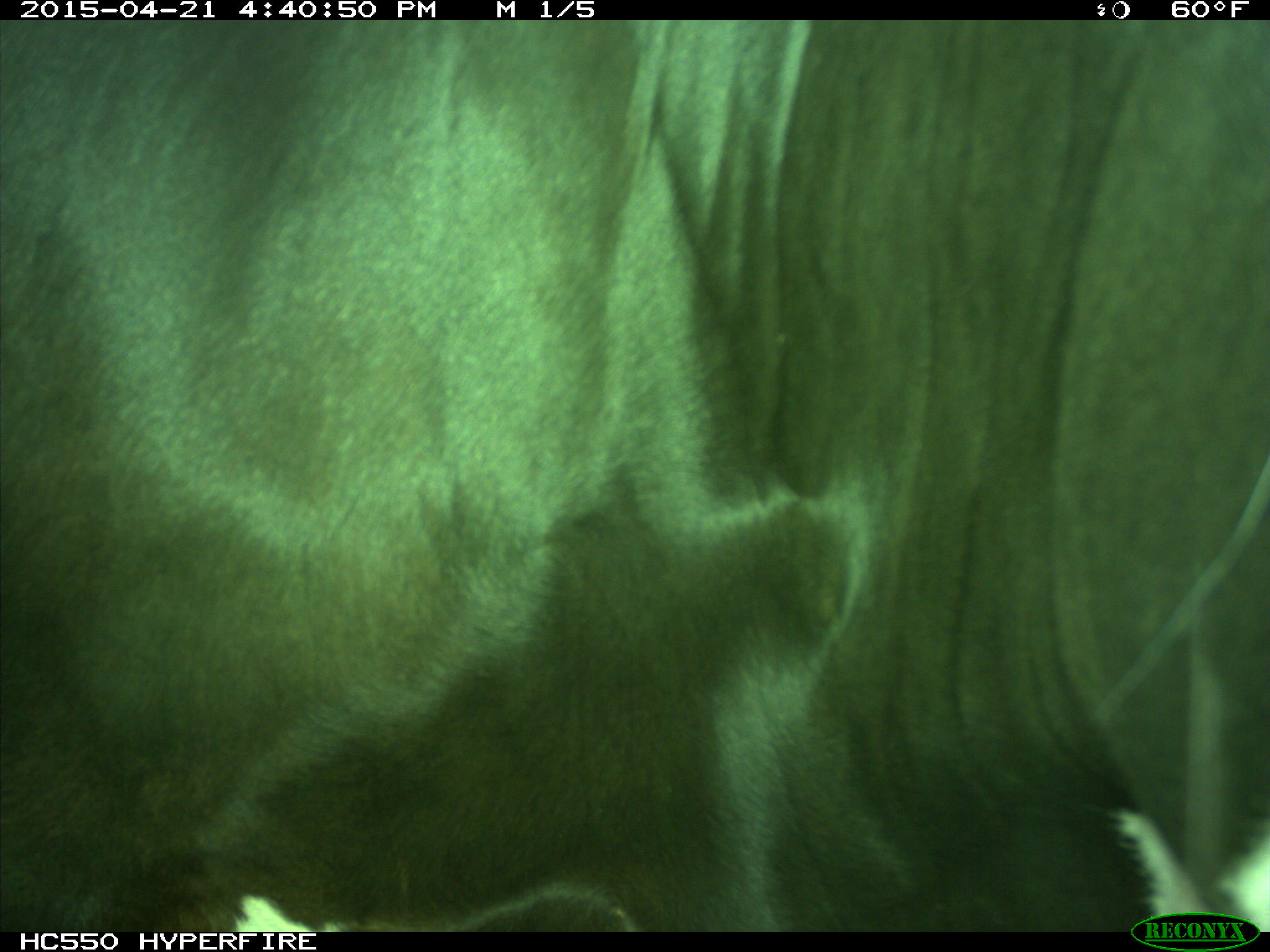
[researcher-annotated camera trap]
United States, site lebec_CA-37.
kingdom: Animalia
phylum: Chordata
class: Mammalia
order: Artiodactyla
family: Bovidae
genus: Bos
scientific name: Bos taurus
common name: domestic cow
Bos taurus (domestic cow).